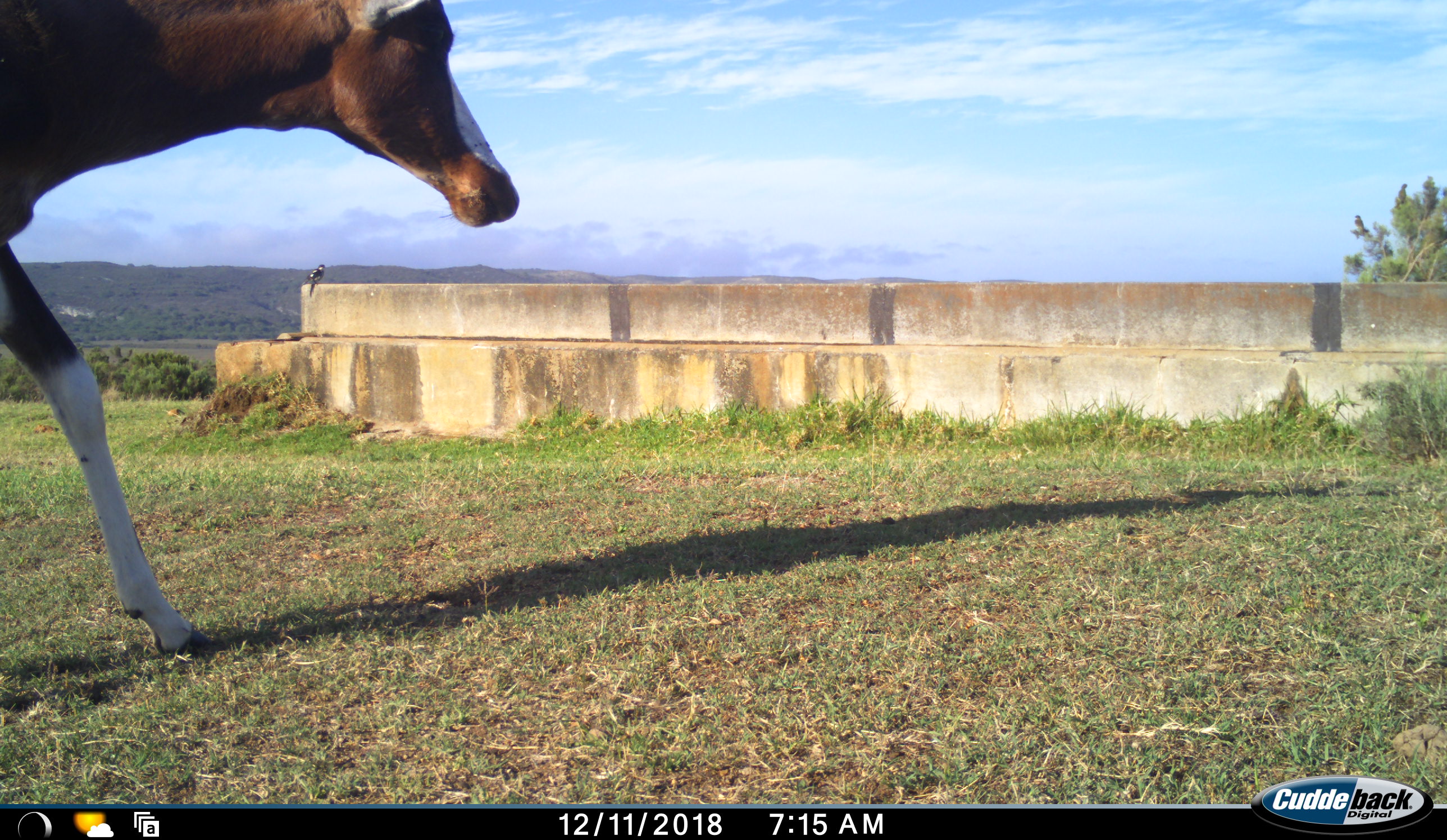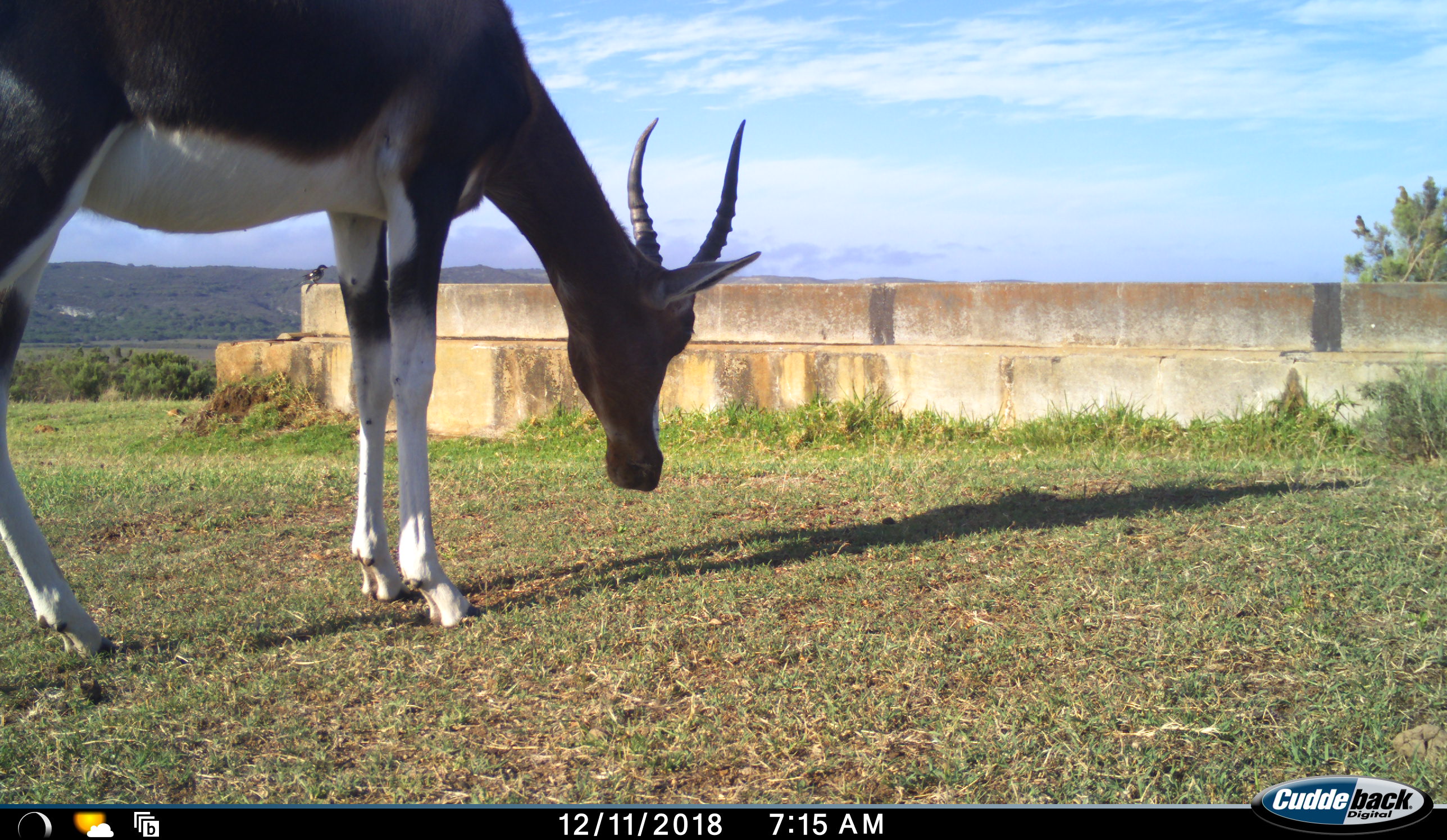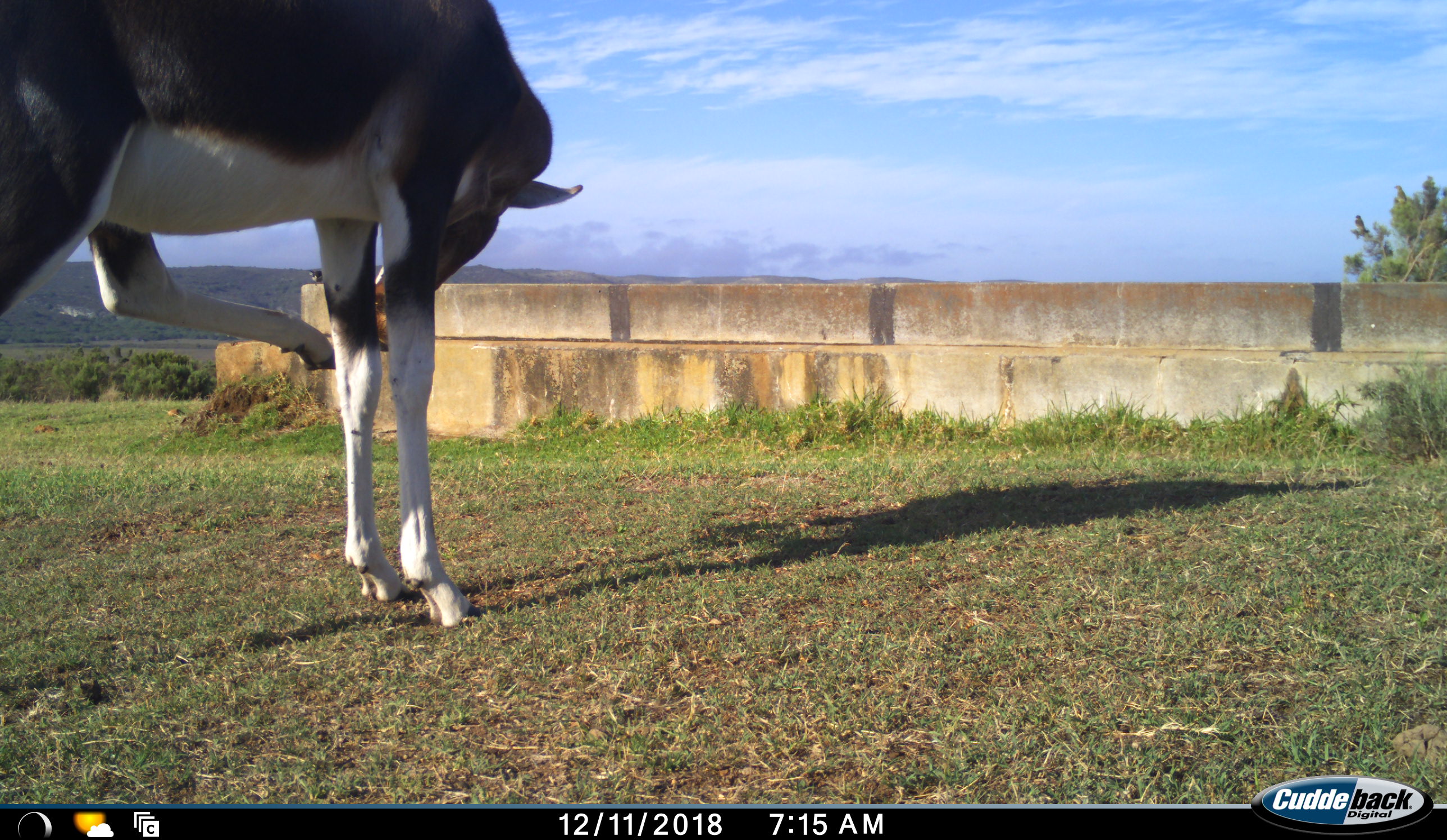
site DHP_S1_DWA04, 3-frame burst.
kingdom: Animalia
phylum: Chordata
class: Mammalia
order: Artiodactyla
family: Bovidae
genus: Damaliscus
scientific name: Damaliscus pygargus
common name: bontebok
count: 1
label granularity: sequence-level